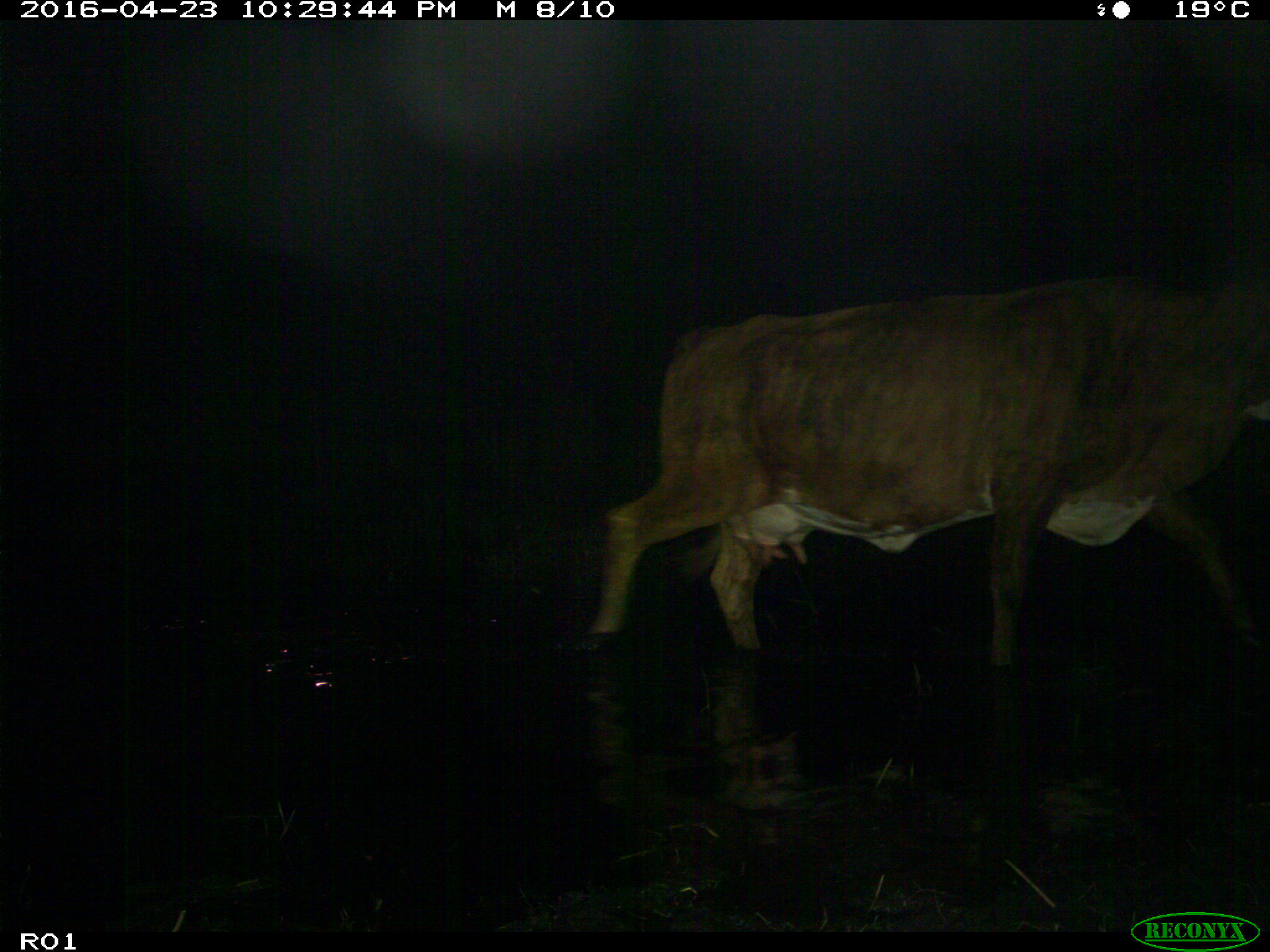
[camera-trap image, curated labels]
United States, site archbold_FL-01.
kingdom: Animalia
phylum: Chordata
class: Mammalia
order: Artiodactyla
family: Bovidae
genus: Bos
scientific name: Bos taurus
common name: domestic cow